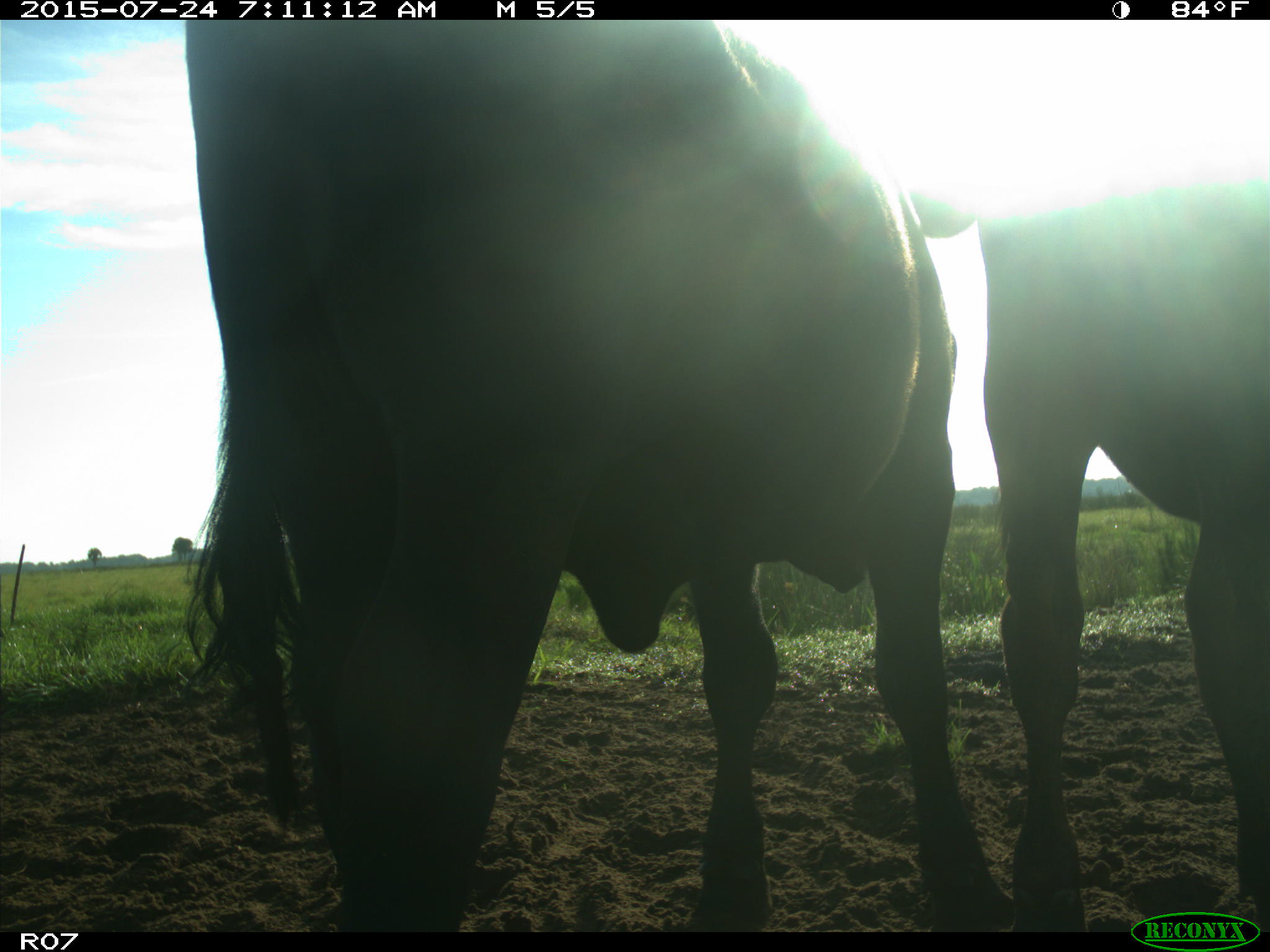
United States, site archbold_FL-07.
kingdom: Animalia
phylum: Chordata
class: Mammalia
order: Artiodactyla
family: Bovidae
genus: Bos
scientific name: Bos taurus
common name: domestic cow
Bos taurus (domestic cow).